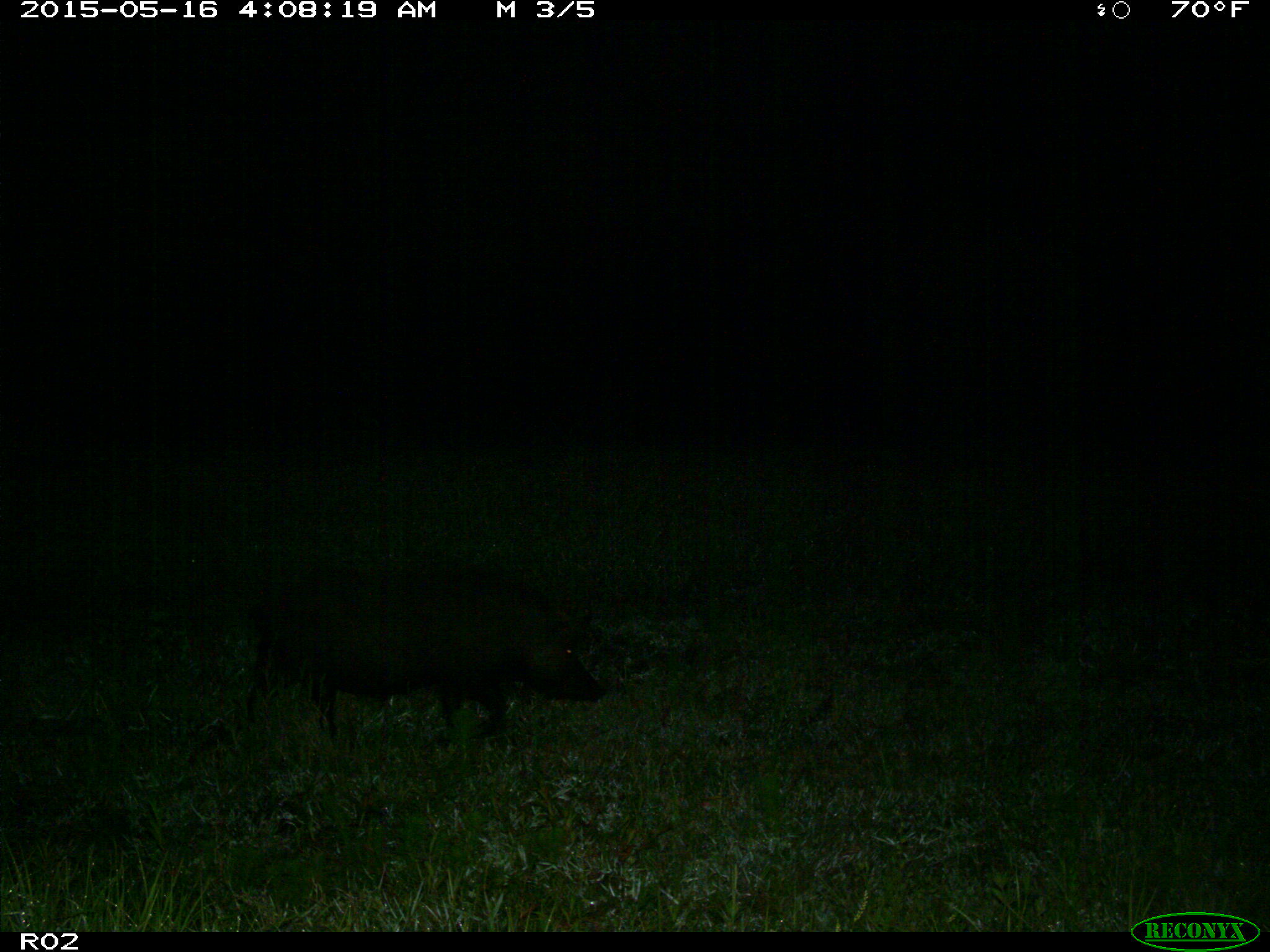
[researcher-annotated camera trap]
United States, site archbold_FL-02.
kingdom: Animalia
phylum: Chordata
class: Mammalia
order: Artiodactyla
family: Suidae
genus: Sus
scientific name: Sus scrofa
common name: wild boar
Sus scrofa (wild boar).